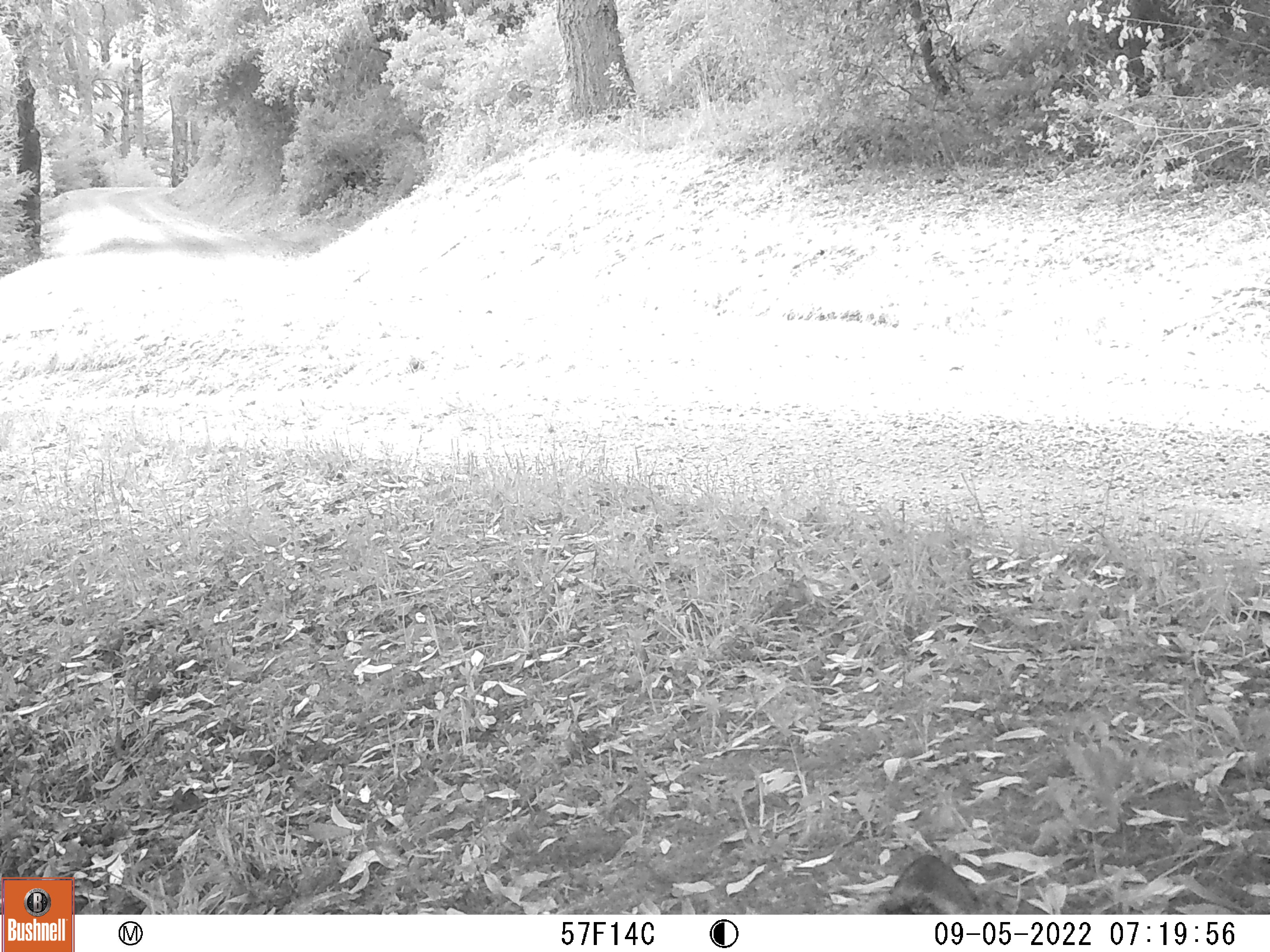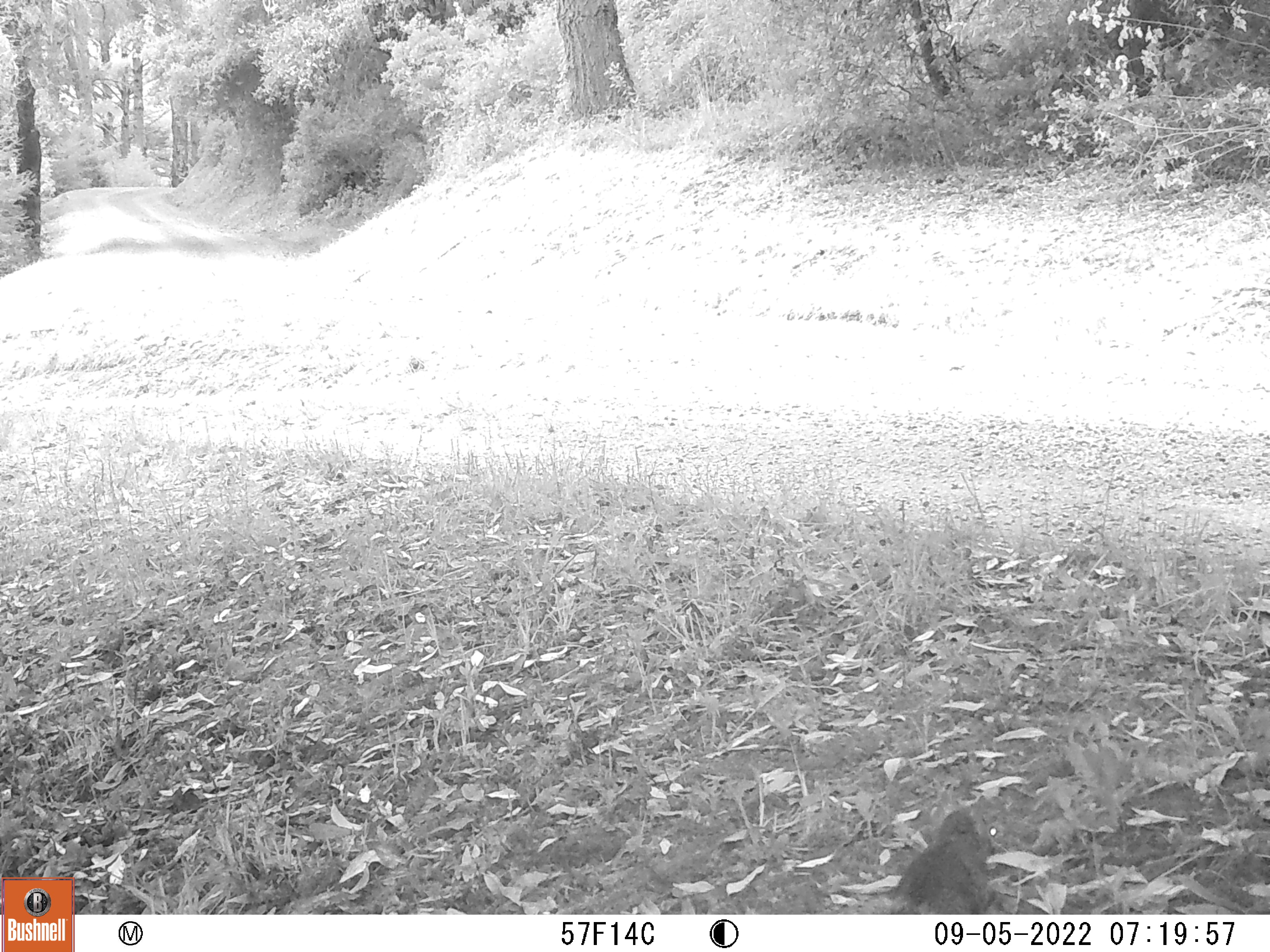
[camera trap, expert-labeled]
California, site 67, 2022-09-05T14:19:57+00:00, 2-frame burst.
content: unidentified animal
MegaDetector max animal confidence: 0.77